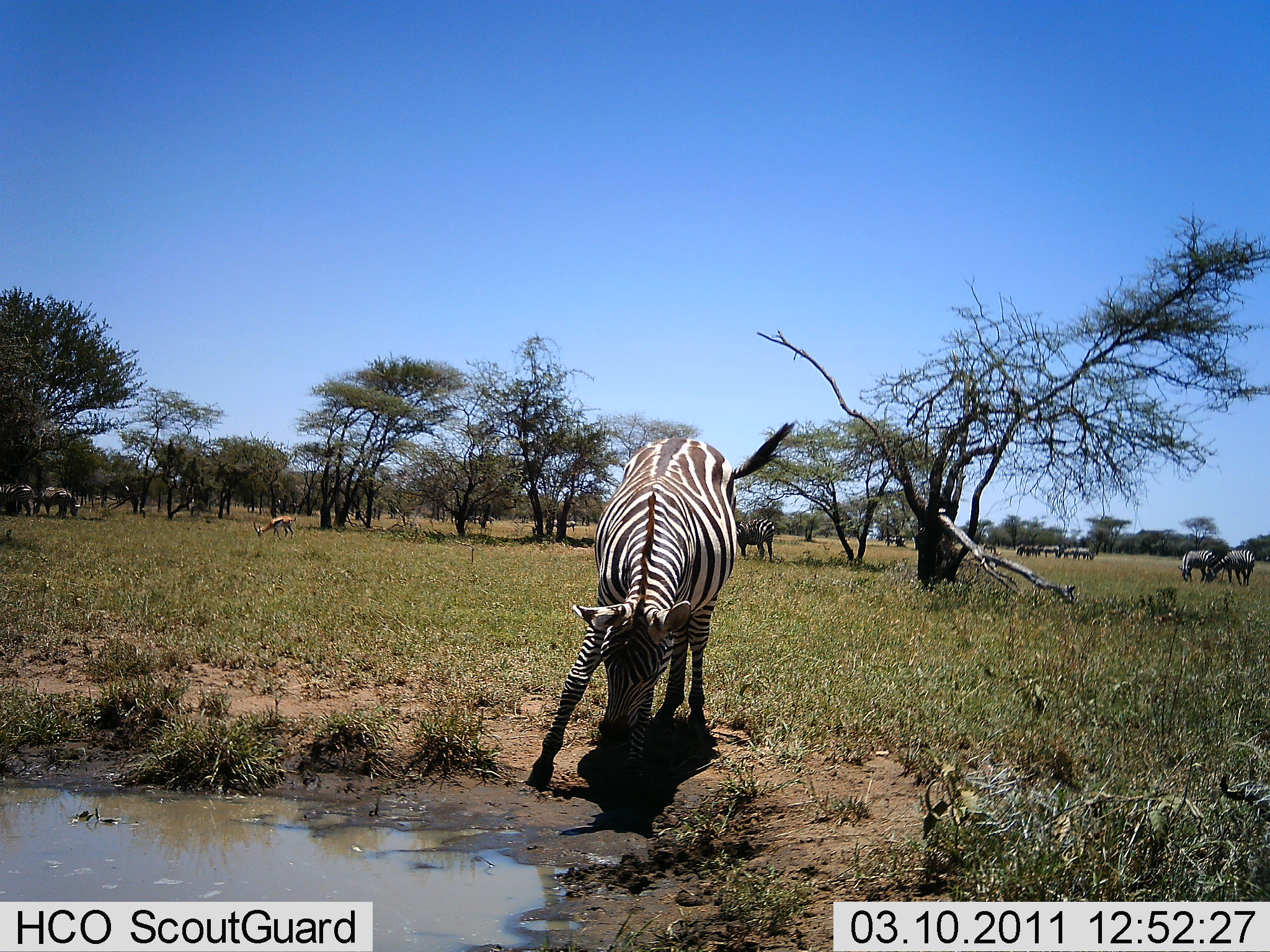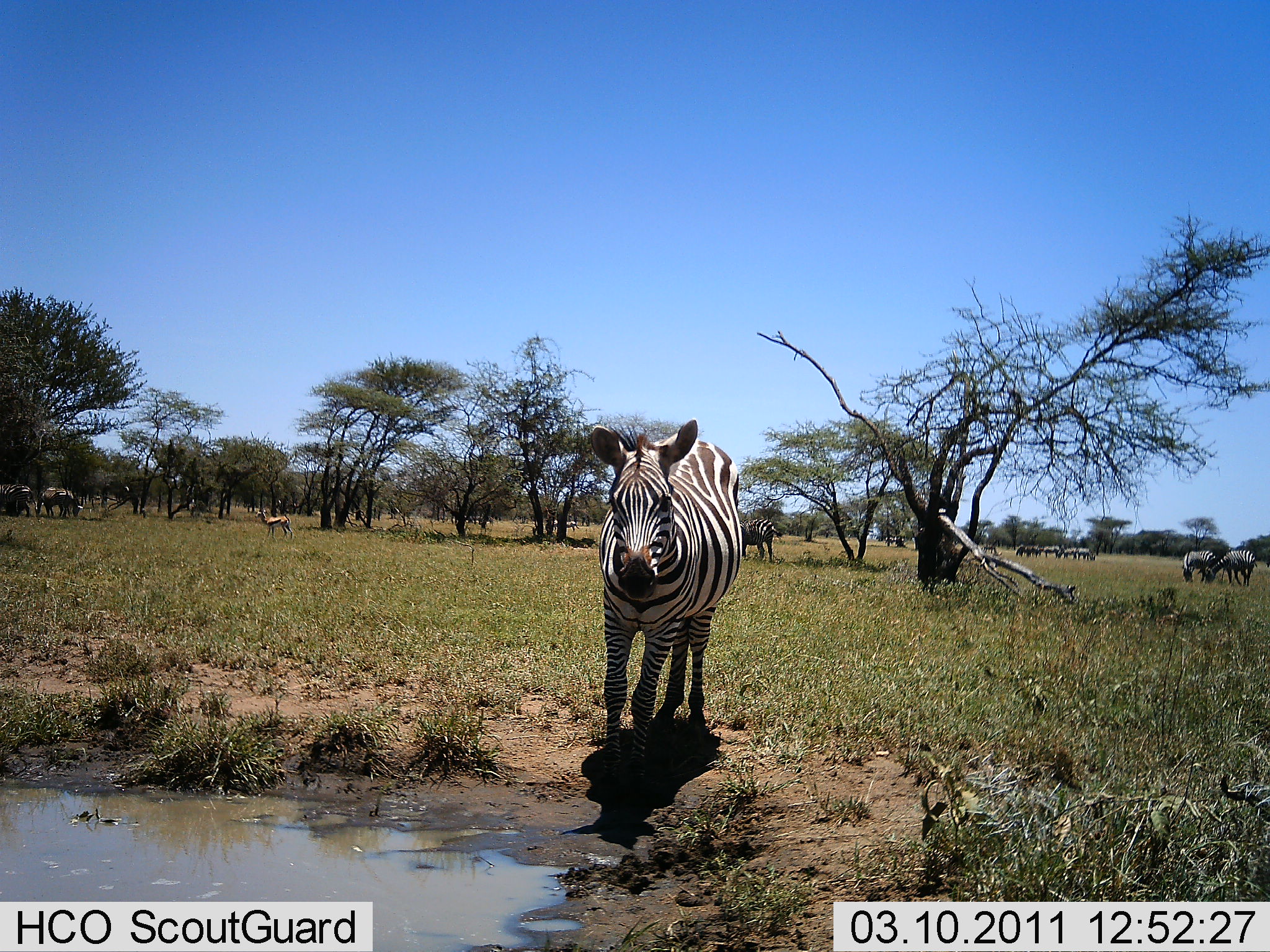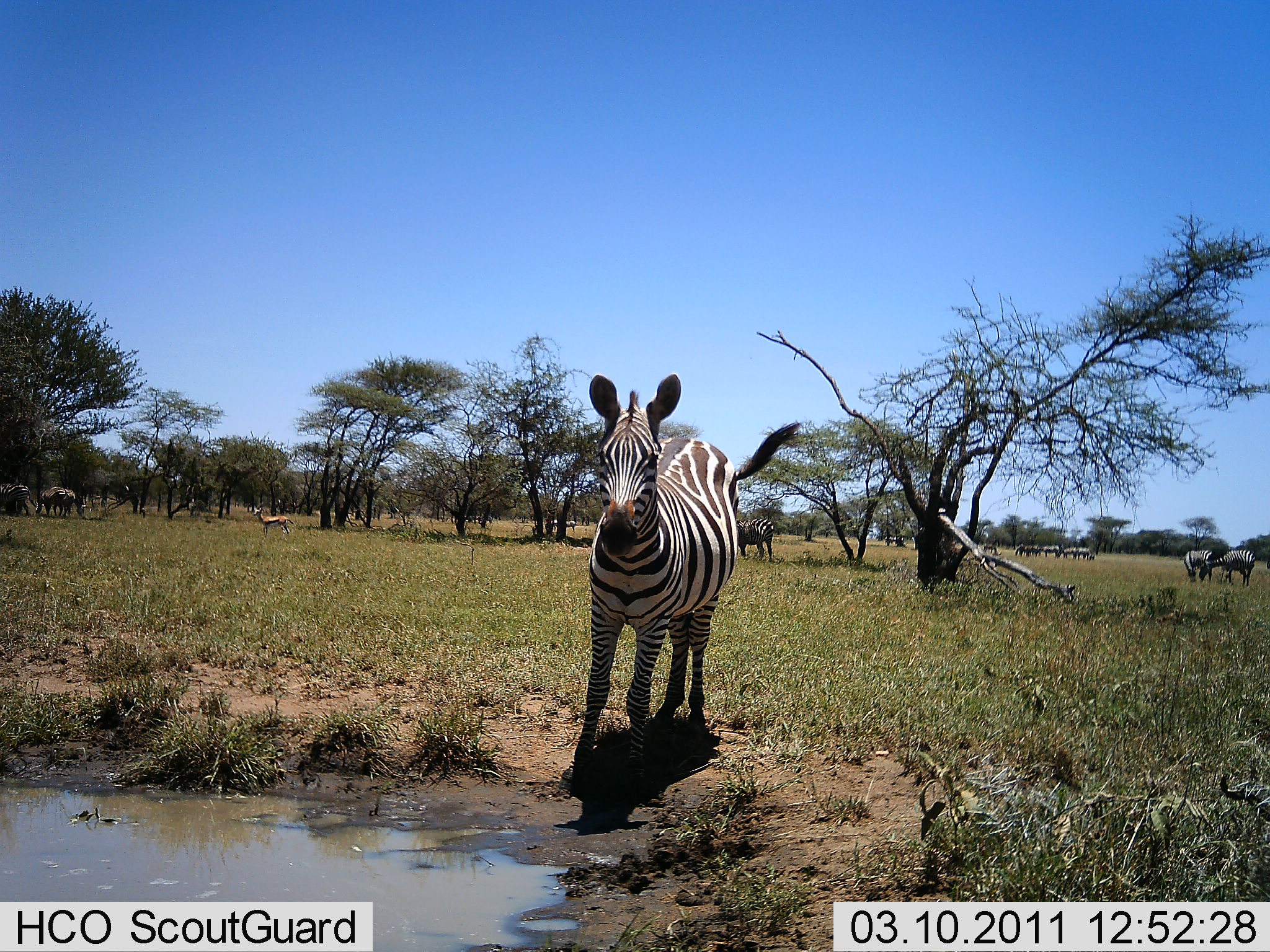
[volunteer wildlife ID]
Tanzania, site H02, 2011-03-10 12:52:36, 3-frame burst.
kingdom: Animalia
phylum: Chordata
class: Mammalia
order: Artiodactyla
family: Bovidae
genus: Eudorcas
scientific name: Eudorcas thomsonii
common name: thomson's gazelle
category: gazellethomsons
Gazellethomsons (thomson's gazelle) (Eudorcas thomsonii), count 1. Behavior (volunteer vote fractions): standing 86%, resting 0%, moving 0%, interacting 0%. Young present (vote fraction): 0%. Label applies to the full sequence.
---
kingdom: Animalia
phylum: Chordata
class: Mammalia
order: Perissodactyla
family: Equidae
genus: Equus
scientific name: Equus quagga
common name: plains zebra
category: zebra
Zebra (plains zebra) (Equus quagga), count 4. Behavior (volunteer vote fractions): standing 68%, resting 4%, moving 24%, interacting 0%. Young present (vote fraction): 0%. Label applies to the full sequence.